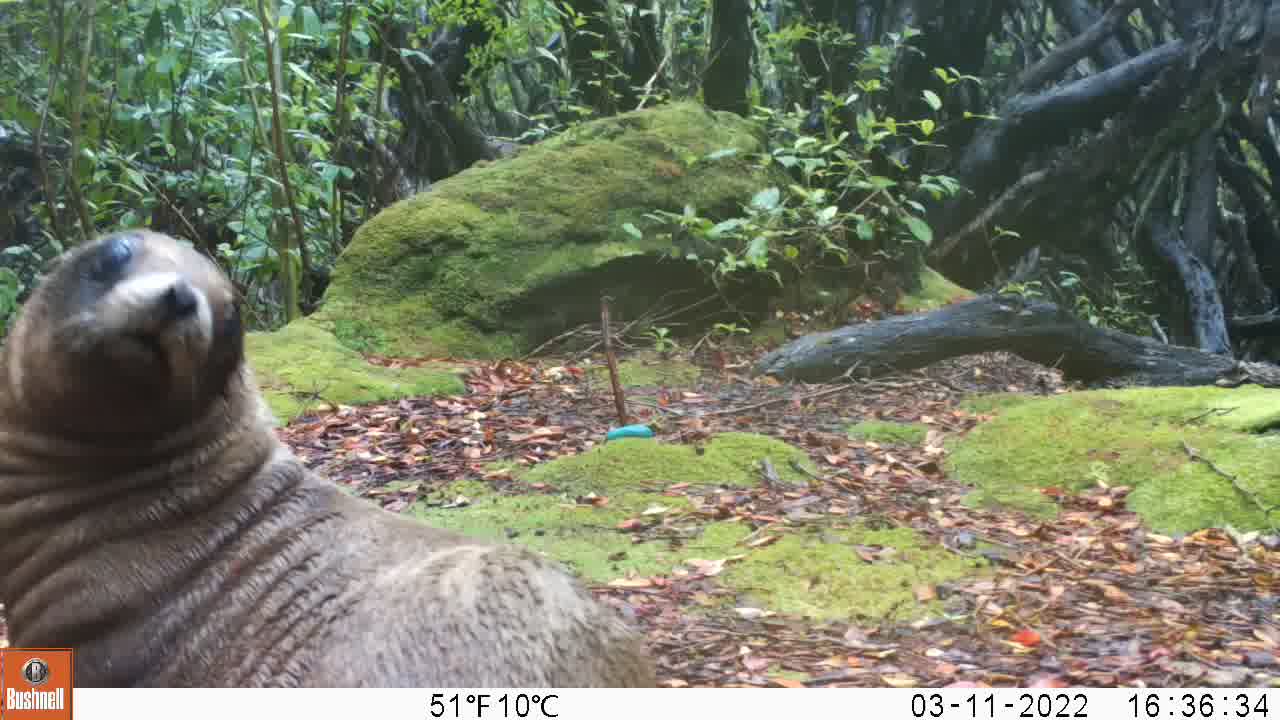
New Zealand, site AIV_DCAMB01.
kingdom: Animalia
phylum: Chordata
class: Mammalia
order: Carnivora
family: Otariidae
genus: Phocarctos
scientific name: Phocarctos hookeri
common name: new zealand sea lion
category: sealion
Sealion (new zealand sea lion) (Phocarctos hookeri).